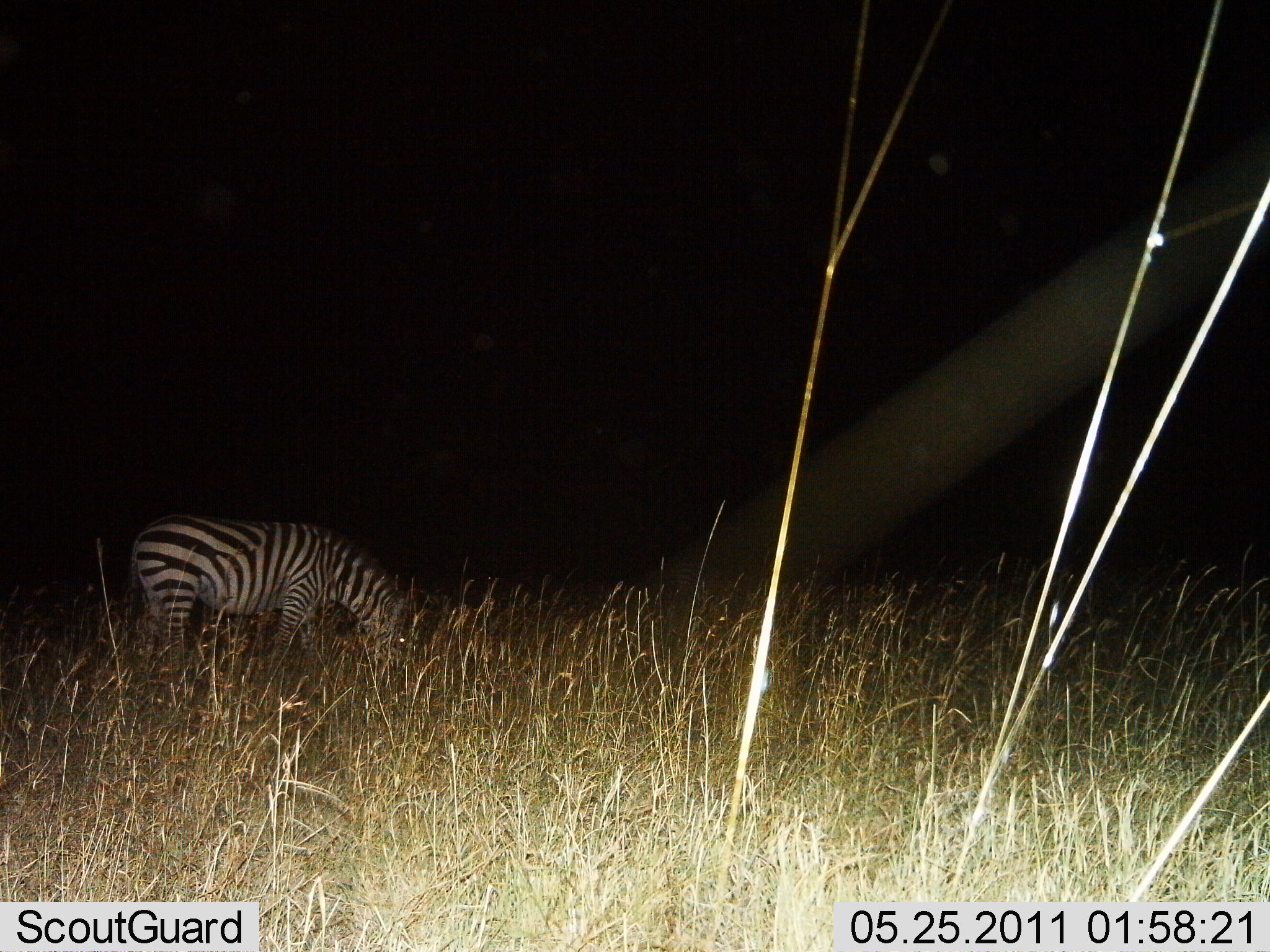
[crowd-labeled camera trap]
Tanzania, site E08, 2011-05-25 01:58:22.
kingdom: Animalia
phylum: Chordata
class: Mammalia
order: Perissodactyla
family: Equidae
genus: Equus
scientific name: Equus quagga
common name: plains zebra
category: zebra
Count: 1.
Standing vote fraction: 18%.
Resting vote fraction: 0%.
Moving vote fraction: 0%.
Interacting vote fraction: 0%.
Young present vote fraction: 0%.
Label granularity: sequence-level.